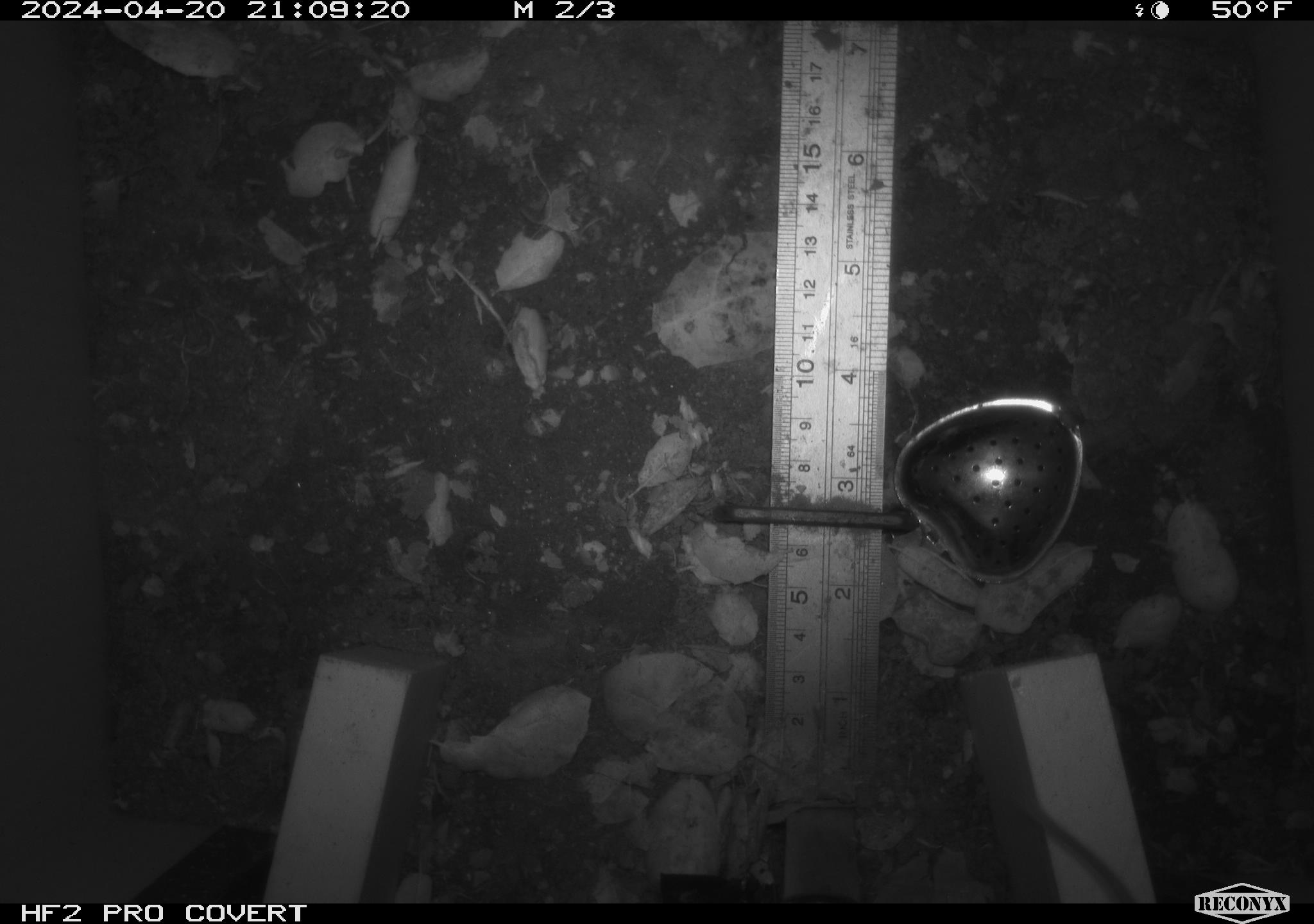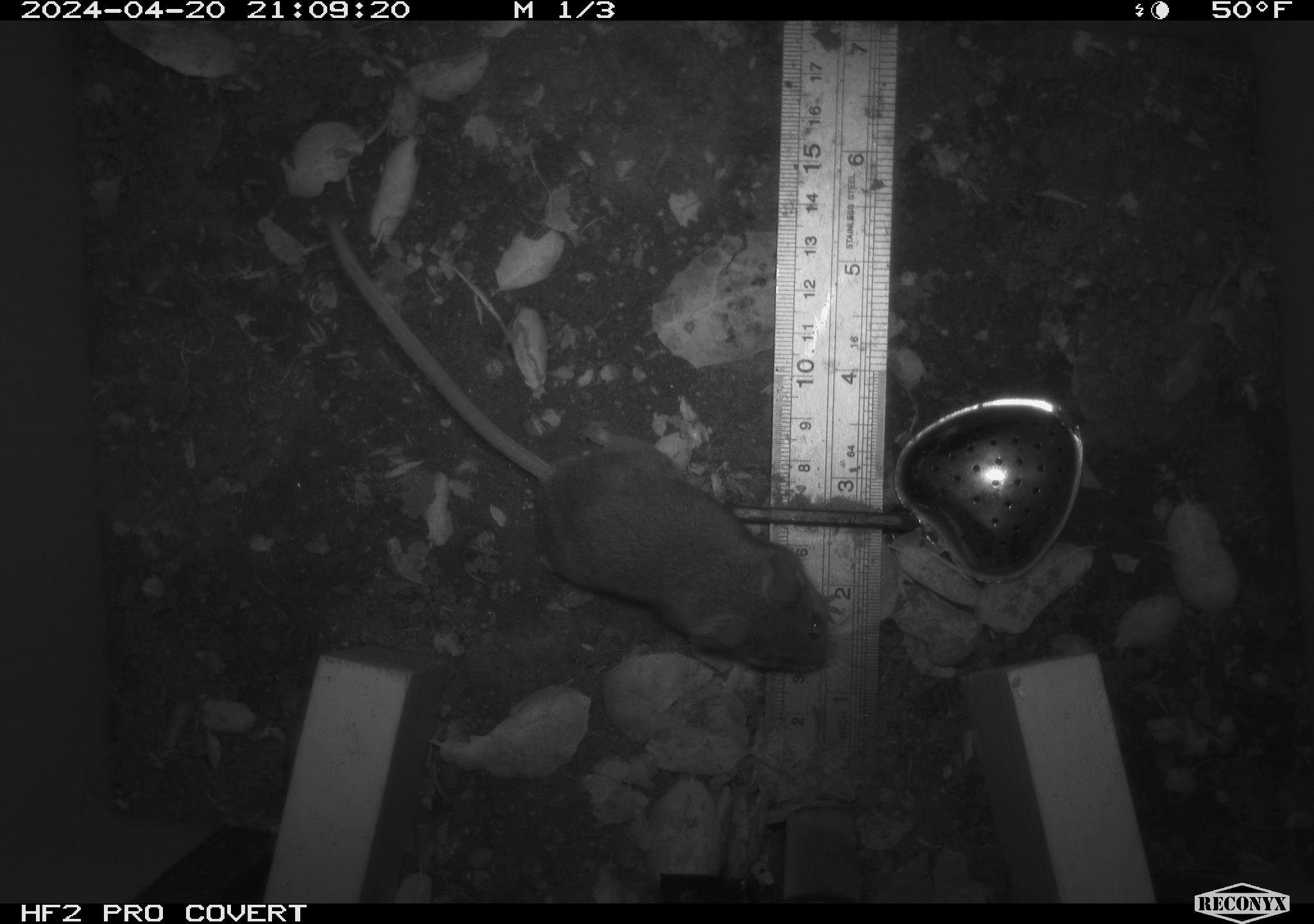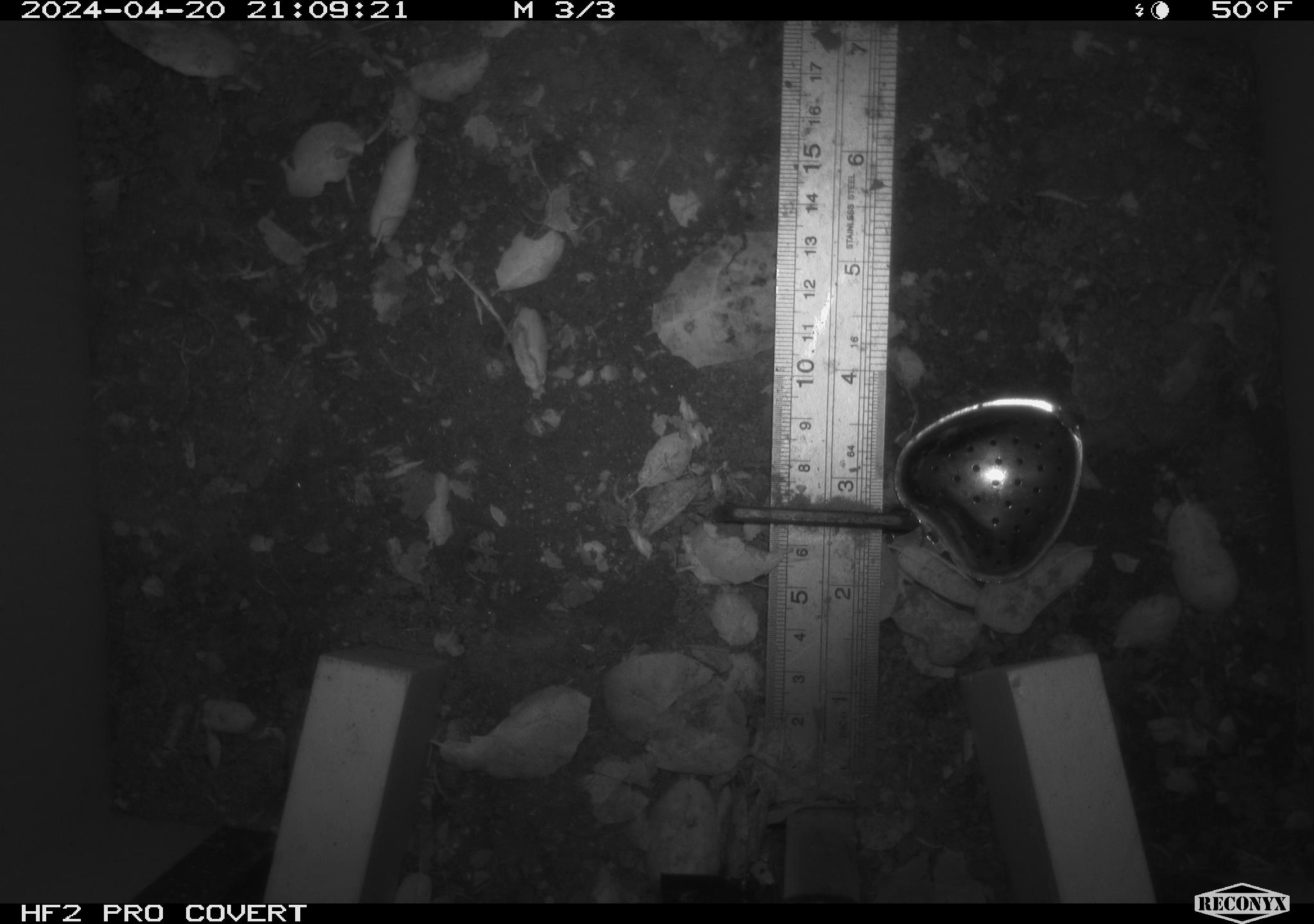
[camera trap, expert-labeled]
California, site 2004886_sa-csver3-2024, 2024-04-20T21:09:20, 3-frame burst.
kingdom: Animalia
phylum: Chordata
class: Mammalia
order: Rodentia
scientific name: Rodentia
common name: rodent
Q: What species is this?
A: Rodent (Rodentia).